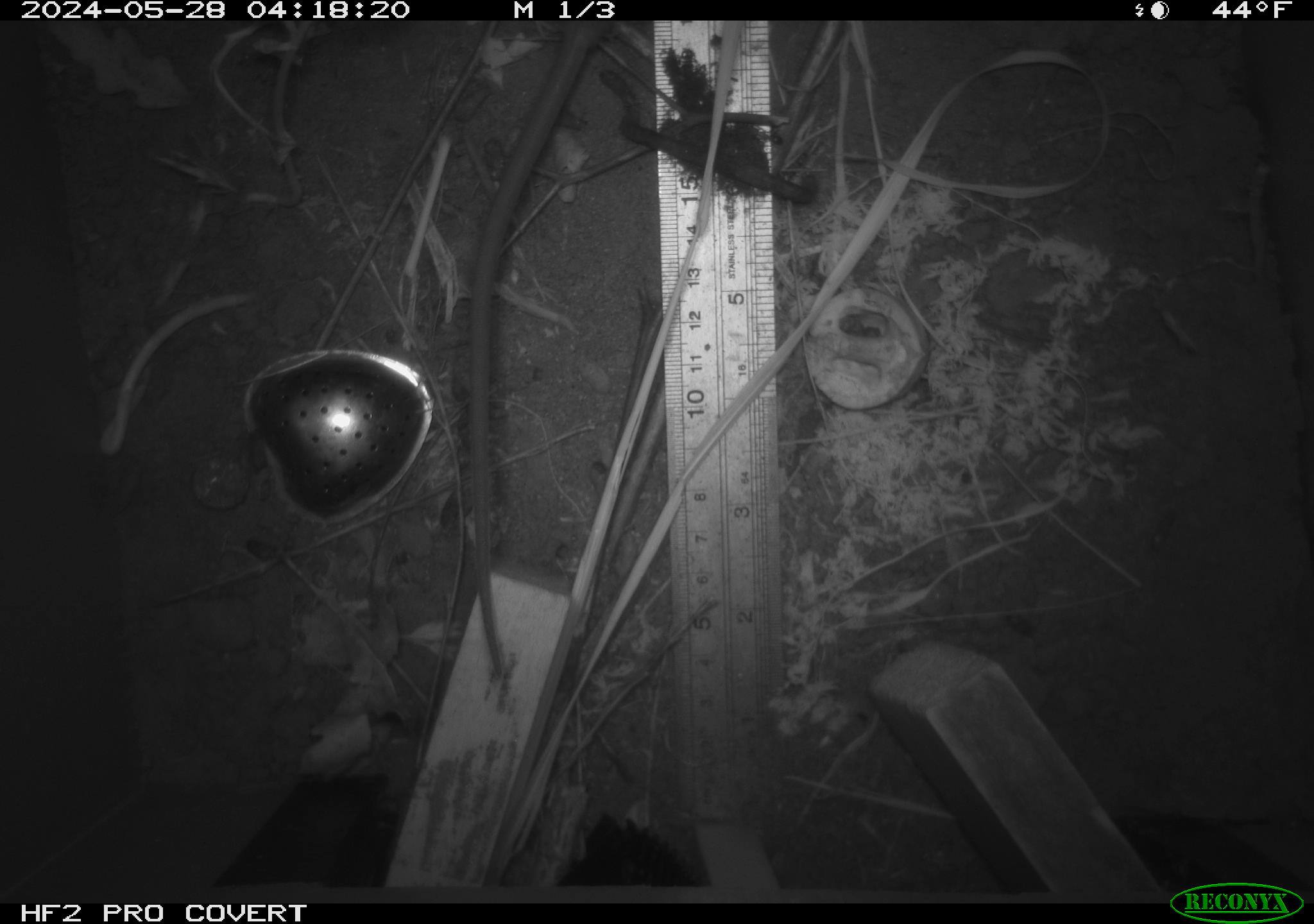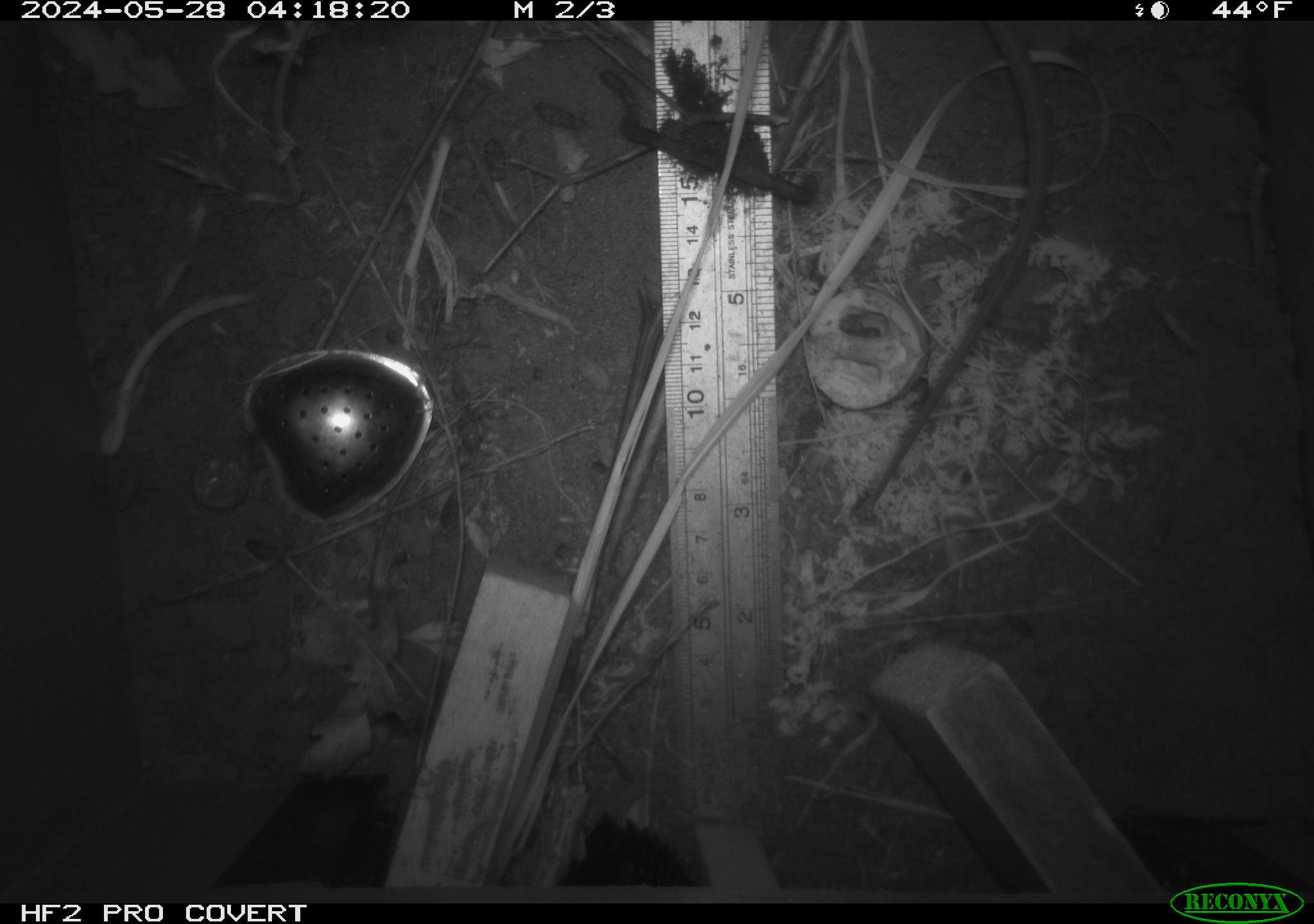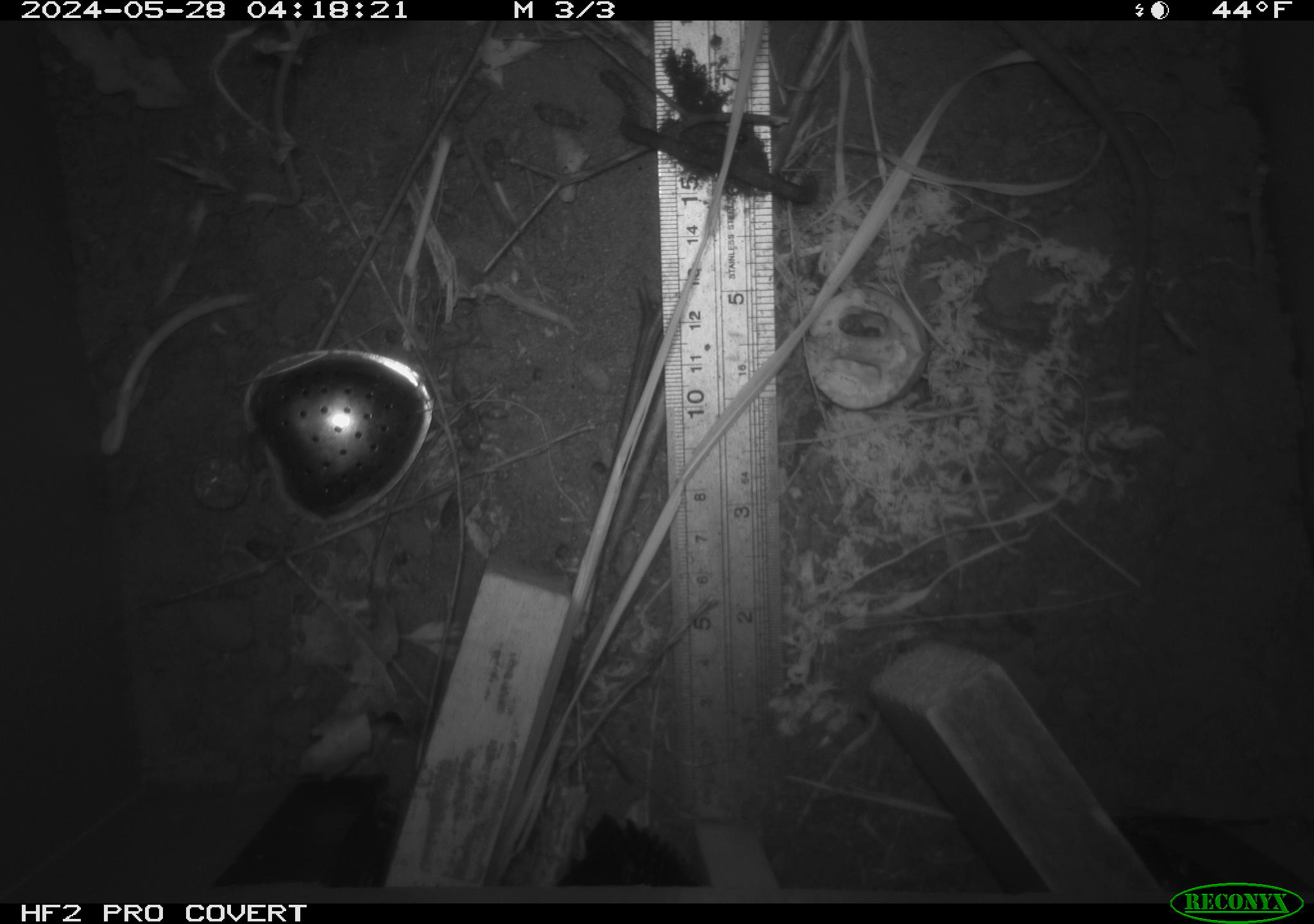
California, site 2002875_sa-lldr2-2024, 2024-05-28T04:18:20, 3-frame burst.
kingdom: Animalia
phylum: Chordata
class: Mammalia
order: Rodentia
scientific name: Rodentia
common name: rodent